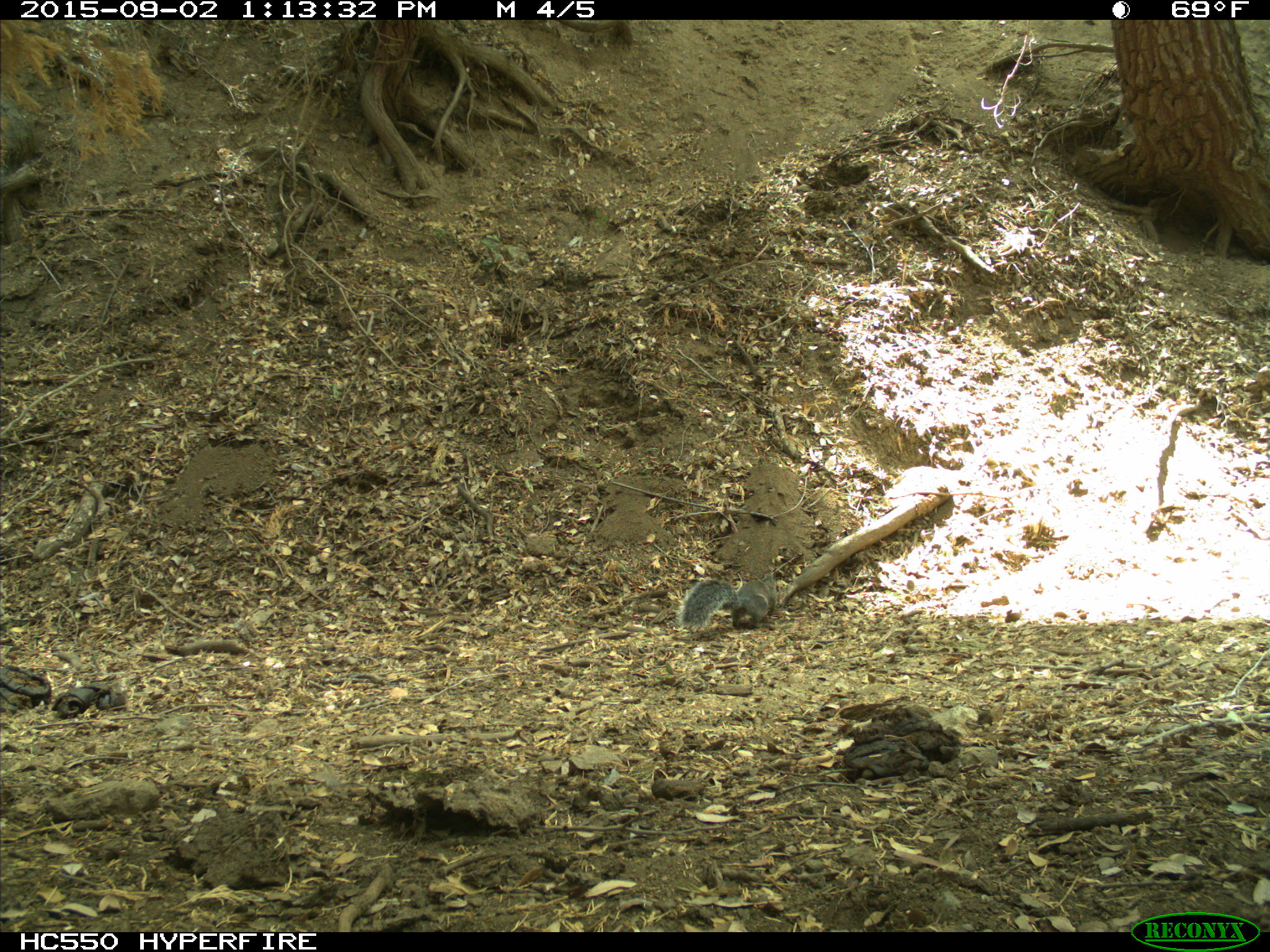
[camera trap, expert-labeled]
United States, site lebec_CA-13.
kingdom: Animalia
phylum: Chordata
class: Mammalia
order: Rodentia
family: Sciuridae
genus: Sciurus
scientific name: Sciurus carolinensis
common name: eastern gray squirrel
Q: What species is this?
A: Sciurus carolinensis (eastern gray squirrel).